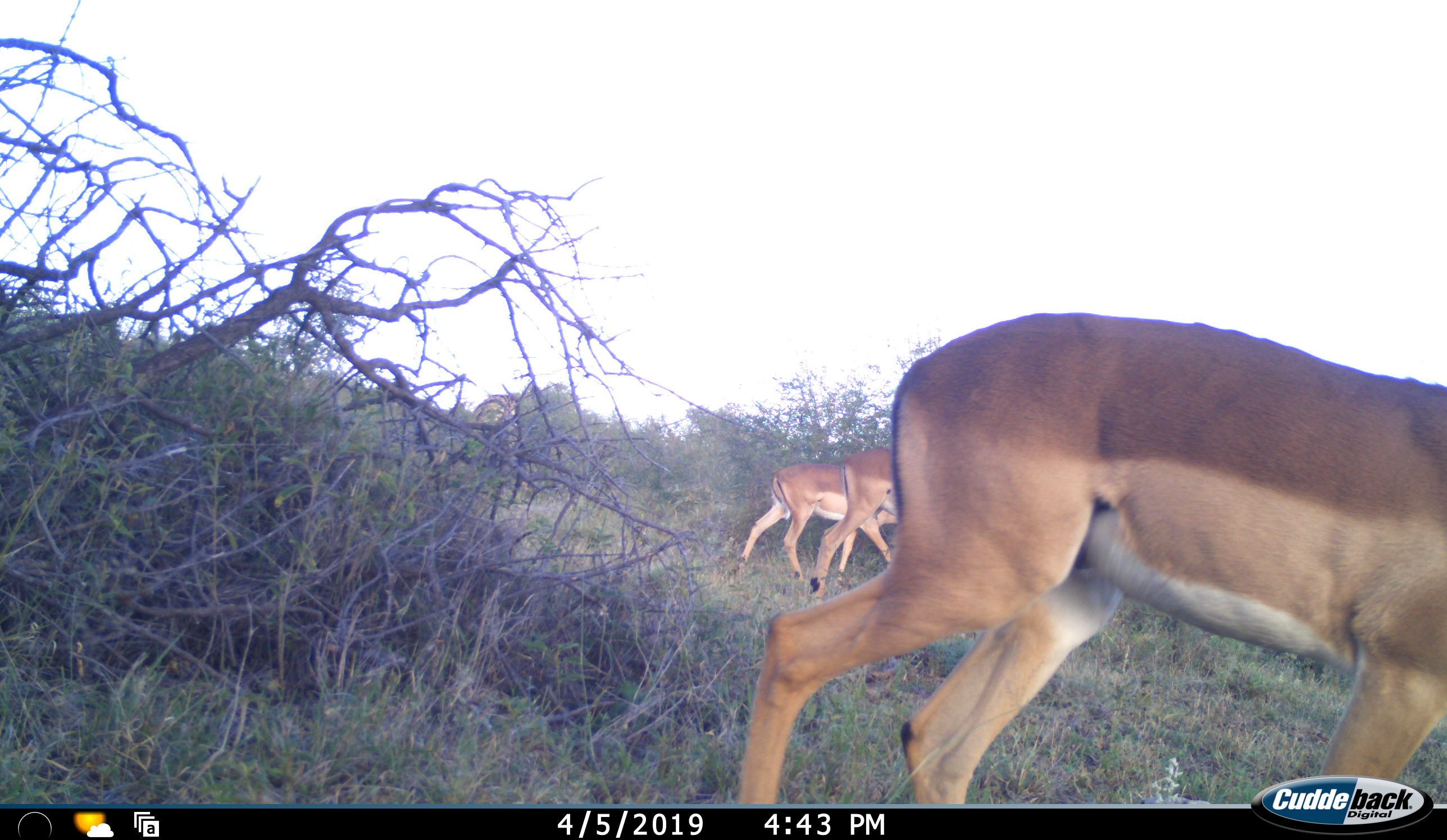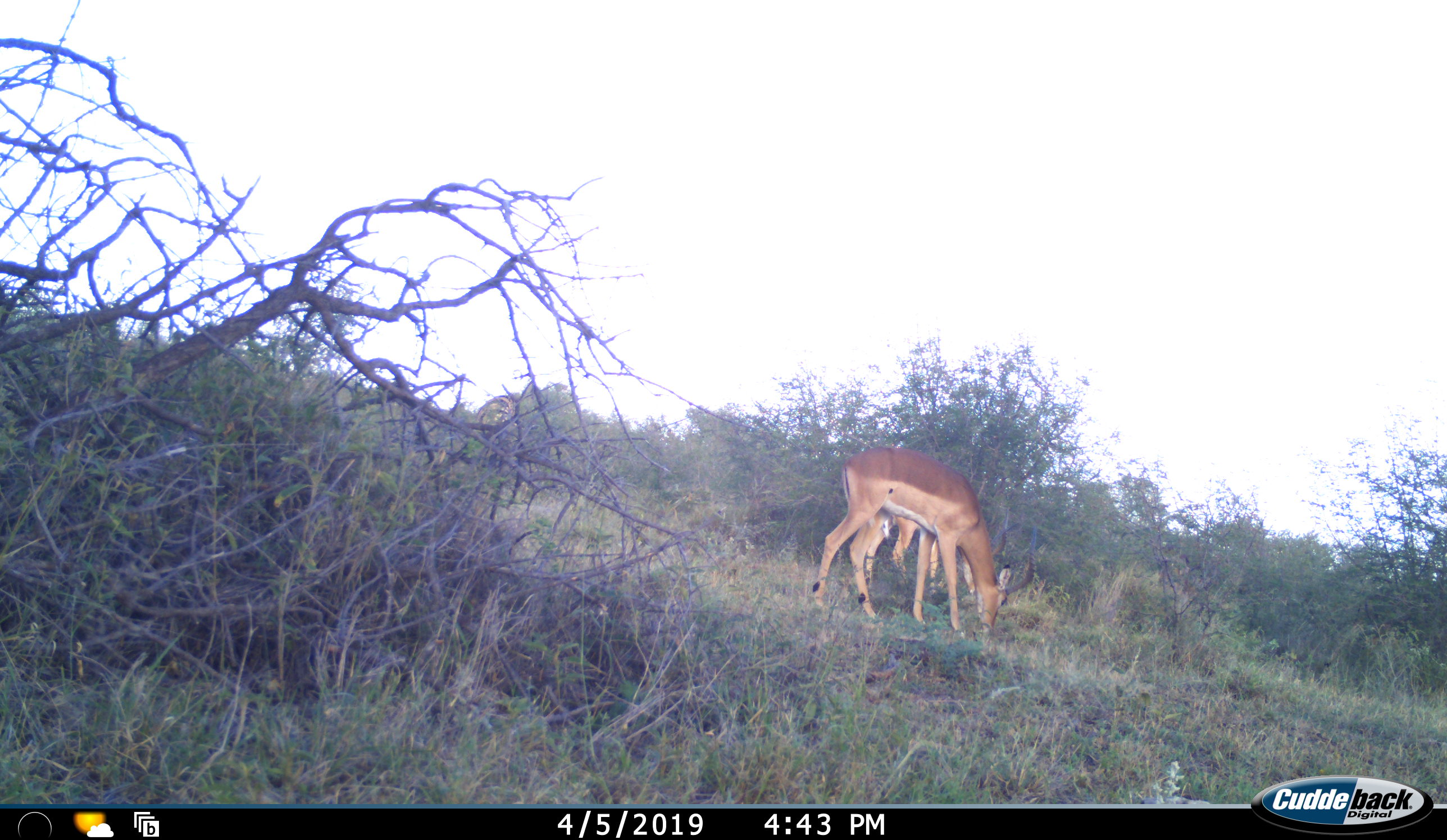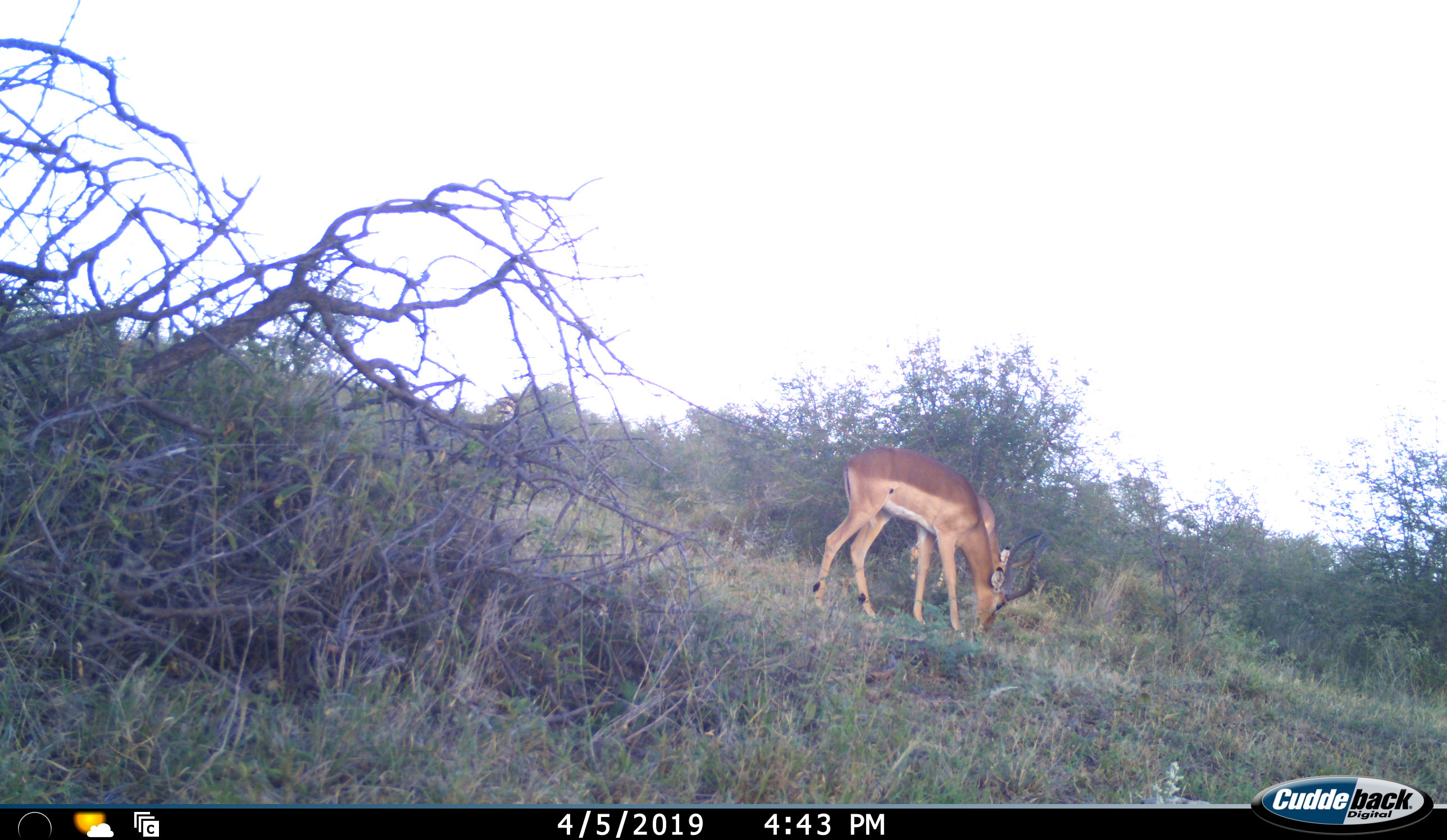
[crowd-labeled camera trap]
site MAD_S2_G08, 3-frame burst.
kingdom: Animalia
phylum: Chordata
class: Mammalia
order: Artiodactyla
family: Bovidae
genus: Aepyceros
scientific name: Aepyceros melampus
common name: impala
Impala (Aepyceros melampus), count 3. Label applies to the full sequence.